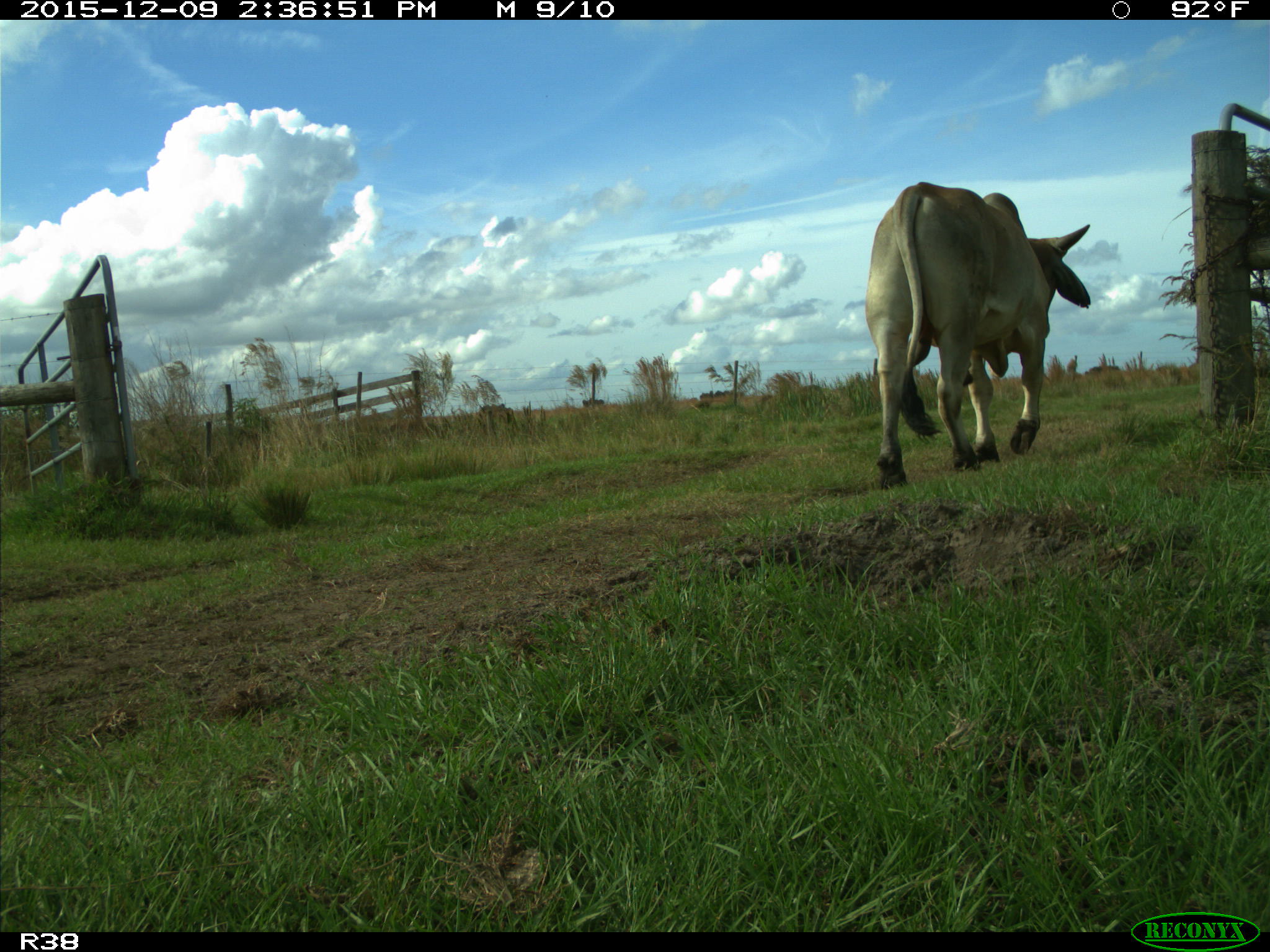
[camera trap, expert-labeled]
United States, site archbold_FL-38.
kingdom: Animalia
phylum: Chordata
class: Mammalia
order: Artiodactyla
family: Bovidae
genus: Bos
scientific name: Bos taurus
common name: domestic cow